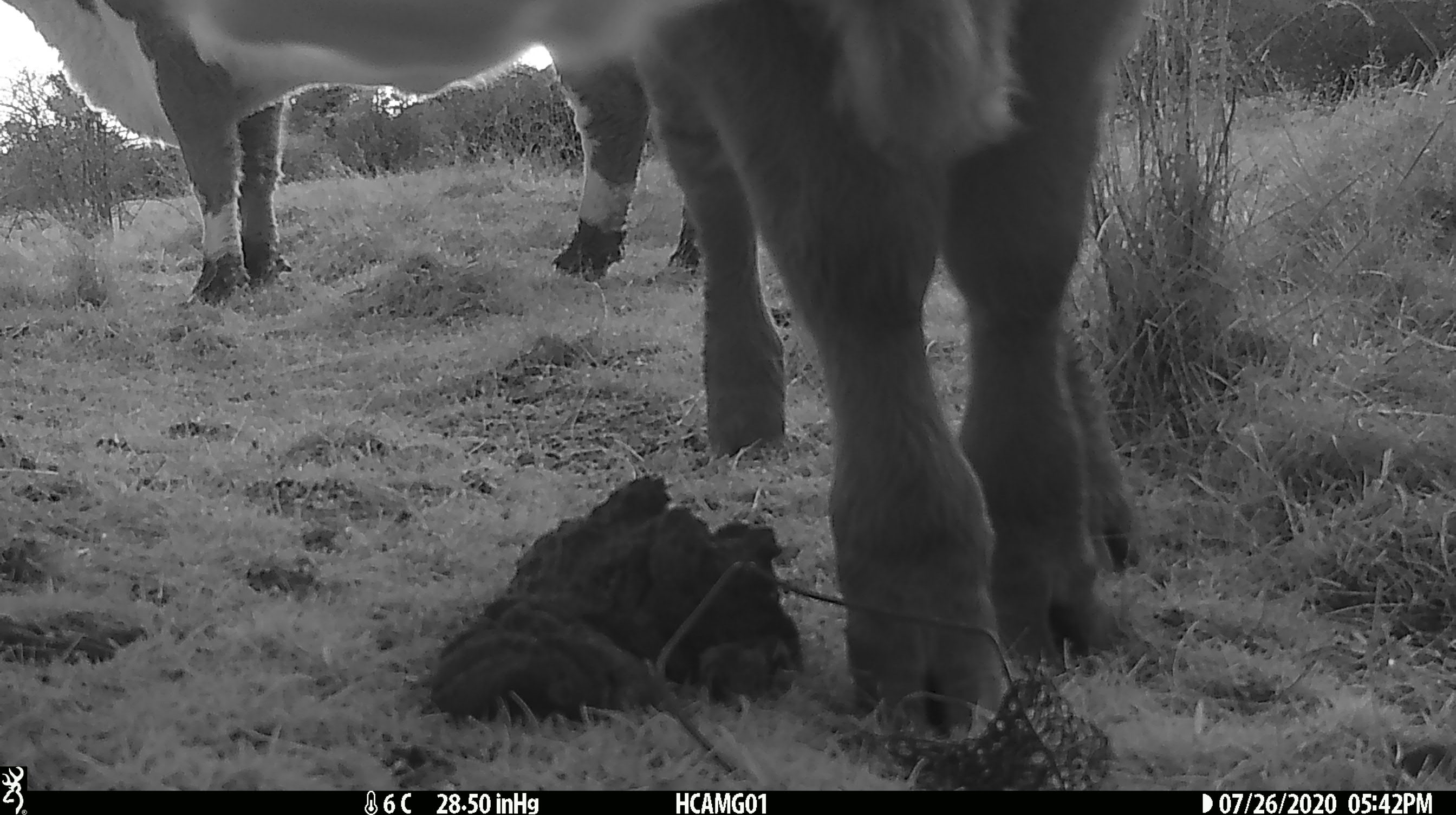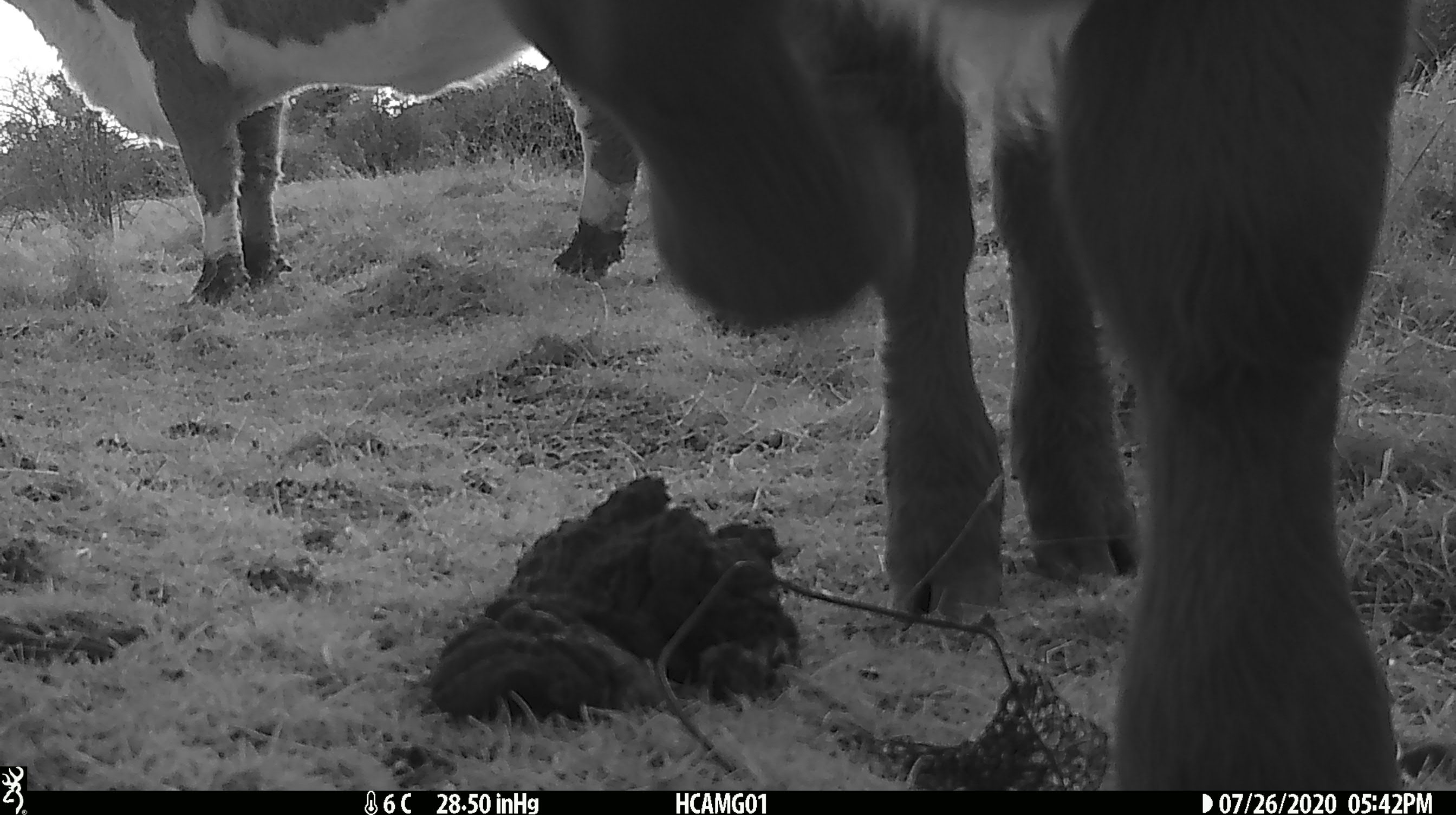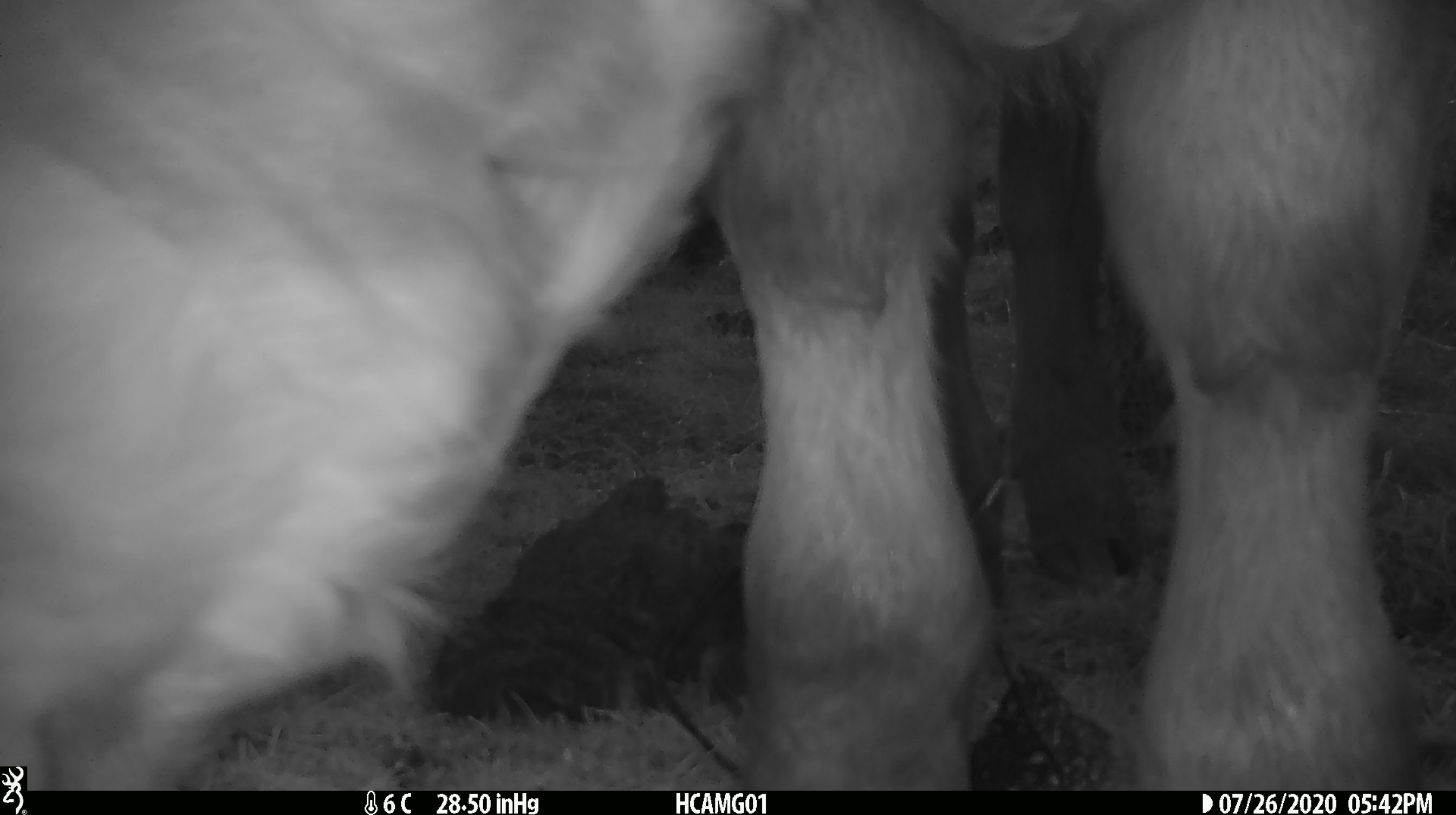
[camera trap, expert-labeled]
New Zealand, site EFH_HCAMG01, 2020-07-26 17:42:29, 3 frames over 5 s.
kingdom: Animalia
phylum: Chordata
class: Mammalia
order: Artiodactyla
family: Bovidae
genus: Bos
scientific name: Bos taurus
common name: domestic cow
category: cow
Cow (domestic cow) (Bos taurus).